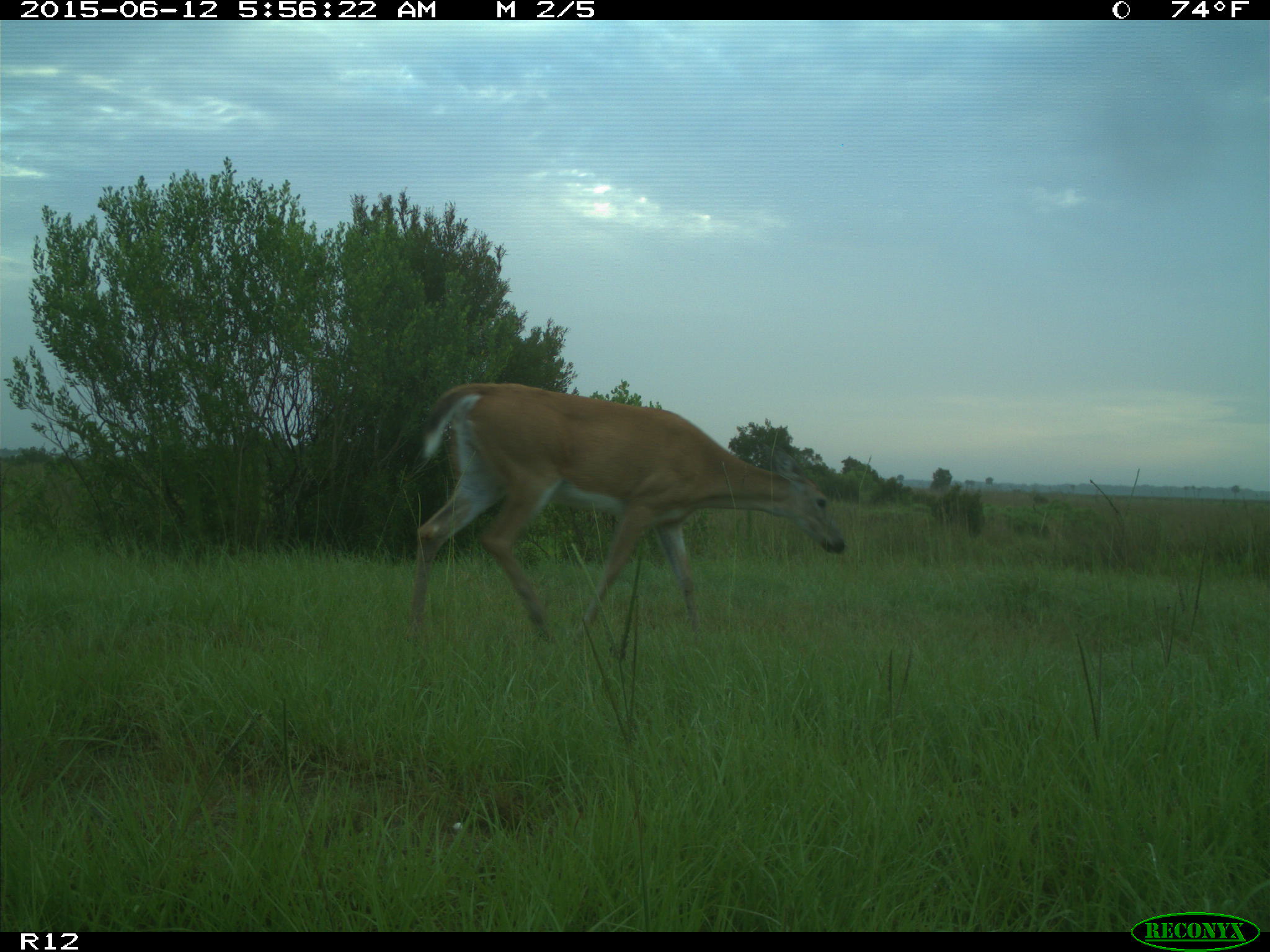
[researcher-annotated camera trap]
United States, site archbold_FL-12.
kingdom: Animalia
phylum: Chordata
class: Mammalia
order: Artiodactyla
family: Cervidae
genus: Odocoileus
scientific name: Odocoileus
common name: deer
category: unidentified deer